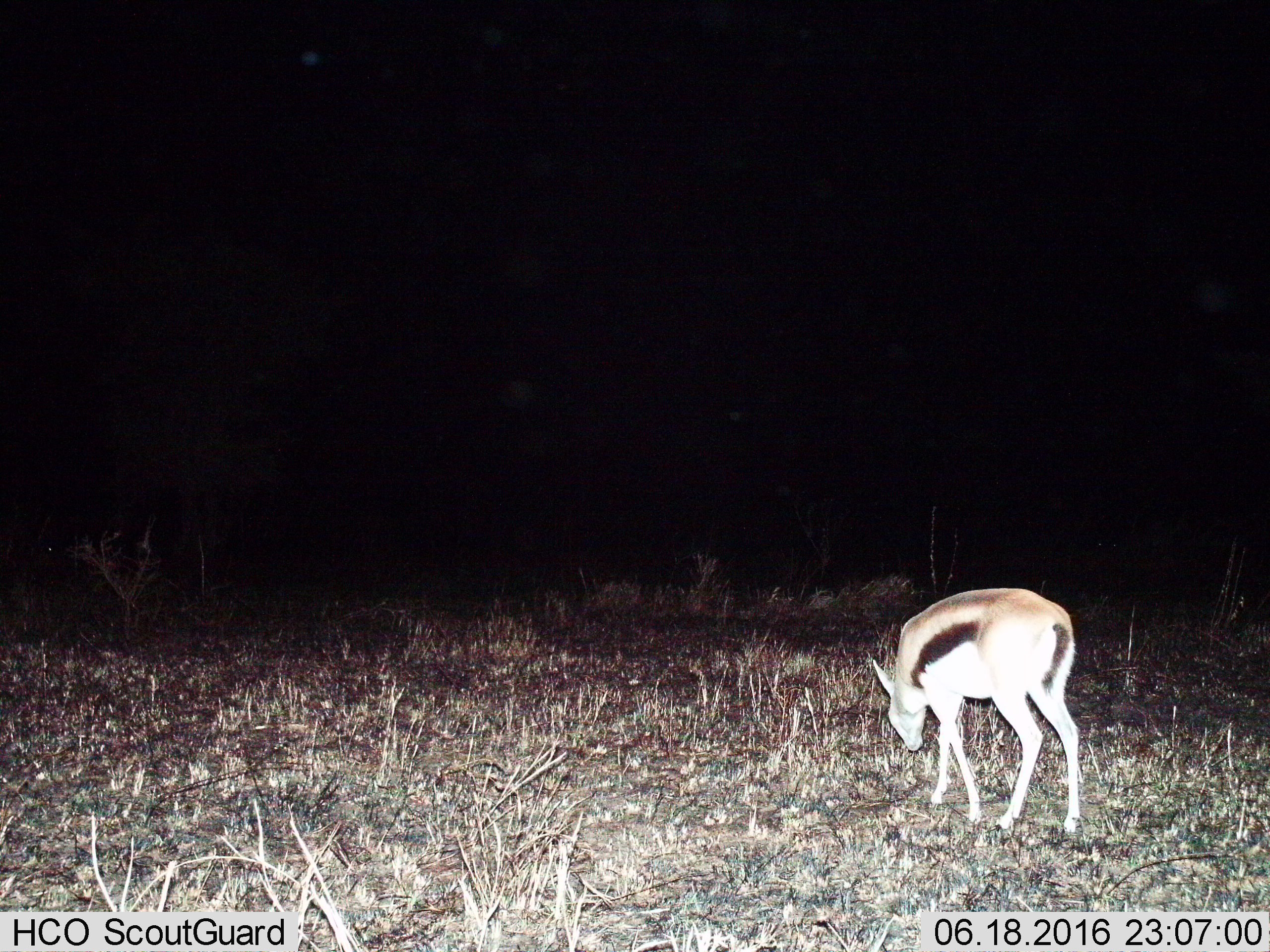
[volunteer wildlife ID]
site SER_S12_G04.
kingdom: Animalia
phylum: Chordata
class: Mammalia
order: Artiodactyla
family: Bovidae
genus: Eudorcas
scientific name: Eudorcas thomsonii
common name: thomson's gazelle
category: gazellethomsons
Gazellethomsons (thomson's gazelle) (Eudorcas thomsonii), count 1. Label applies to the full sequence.